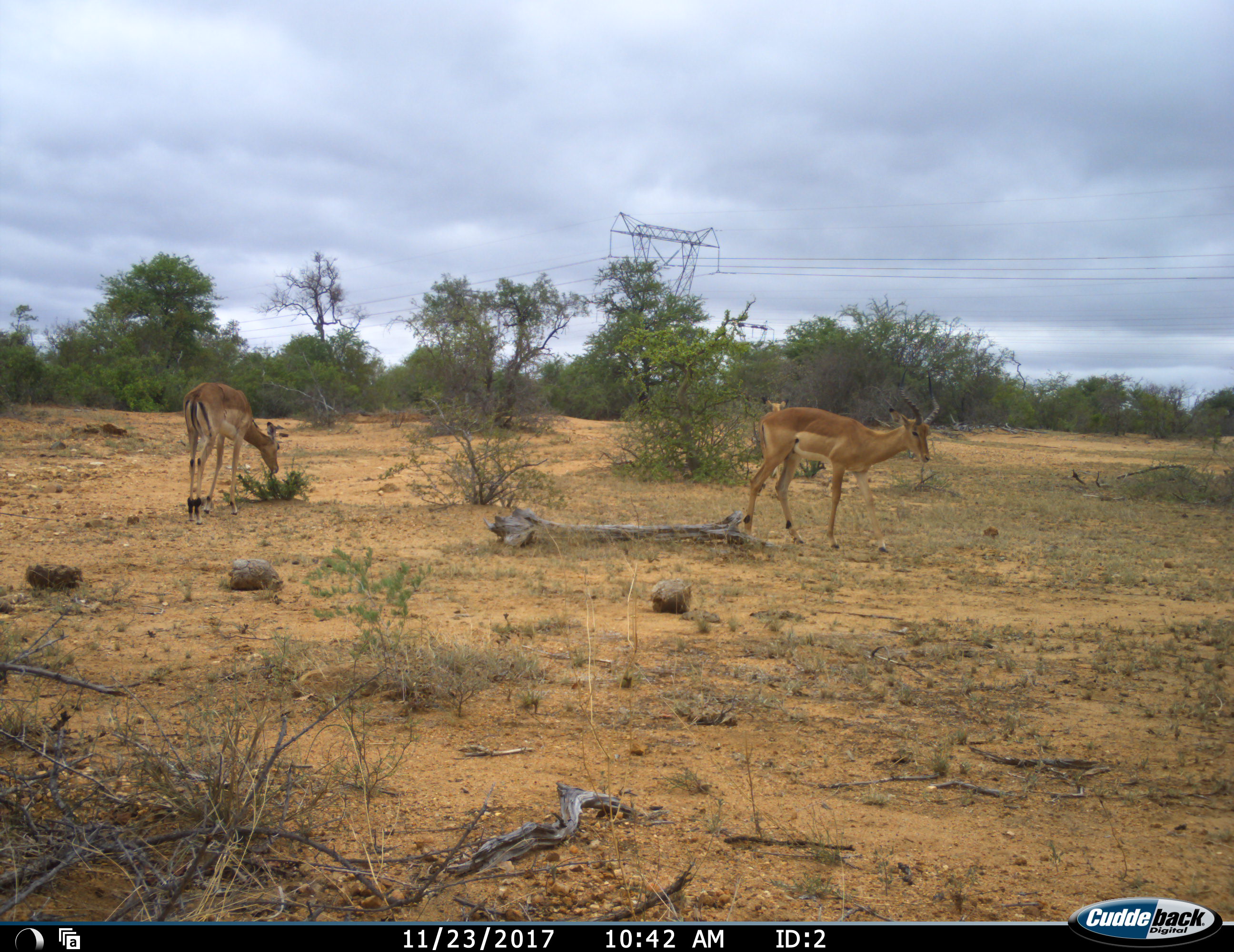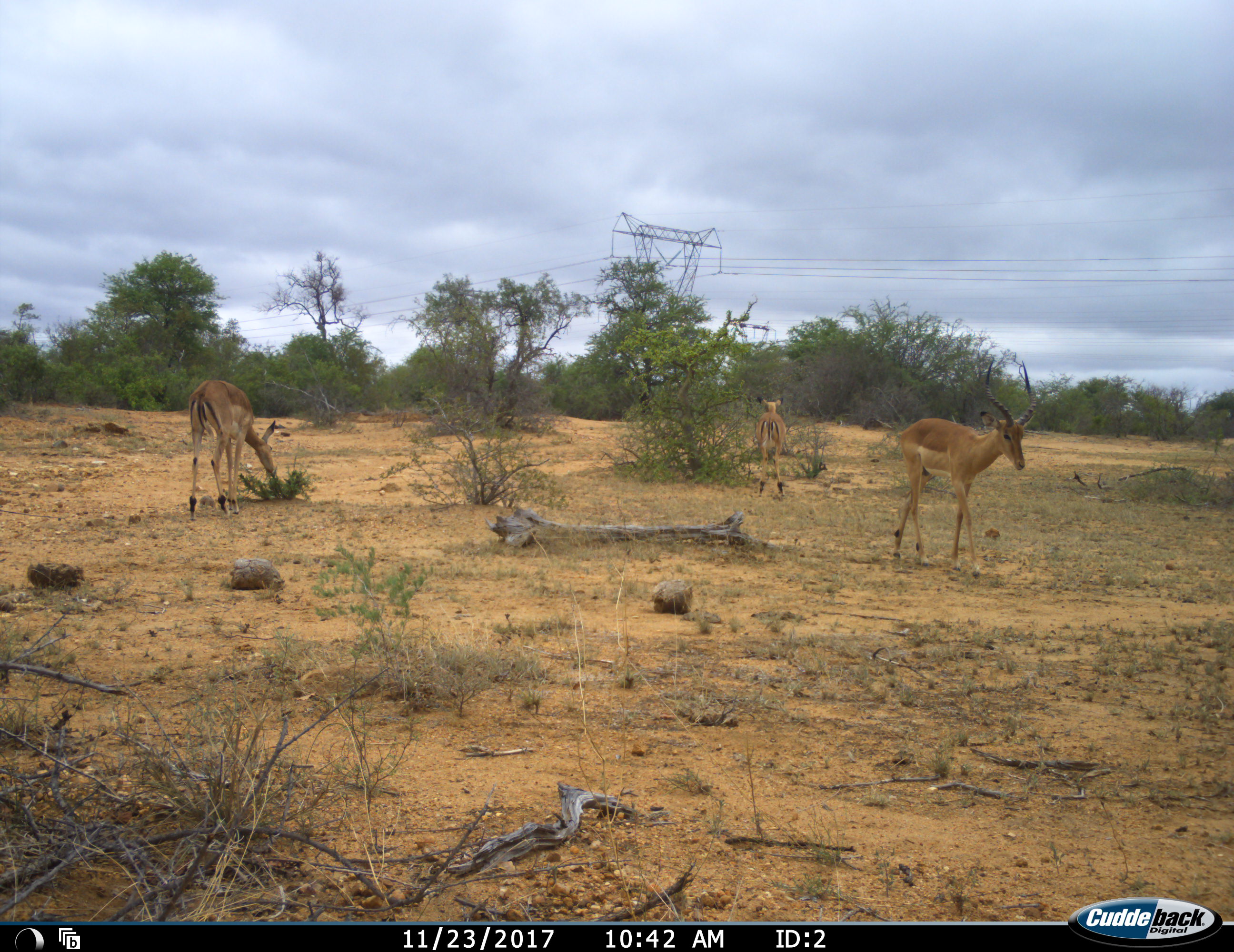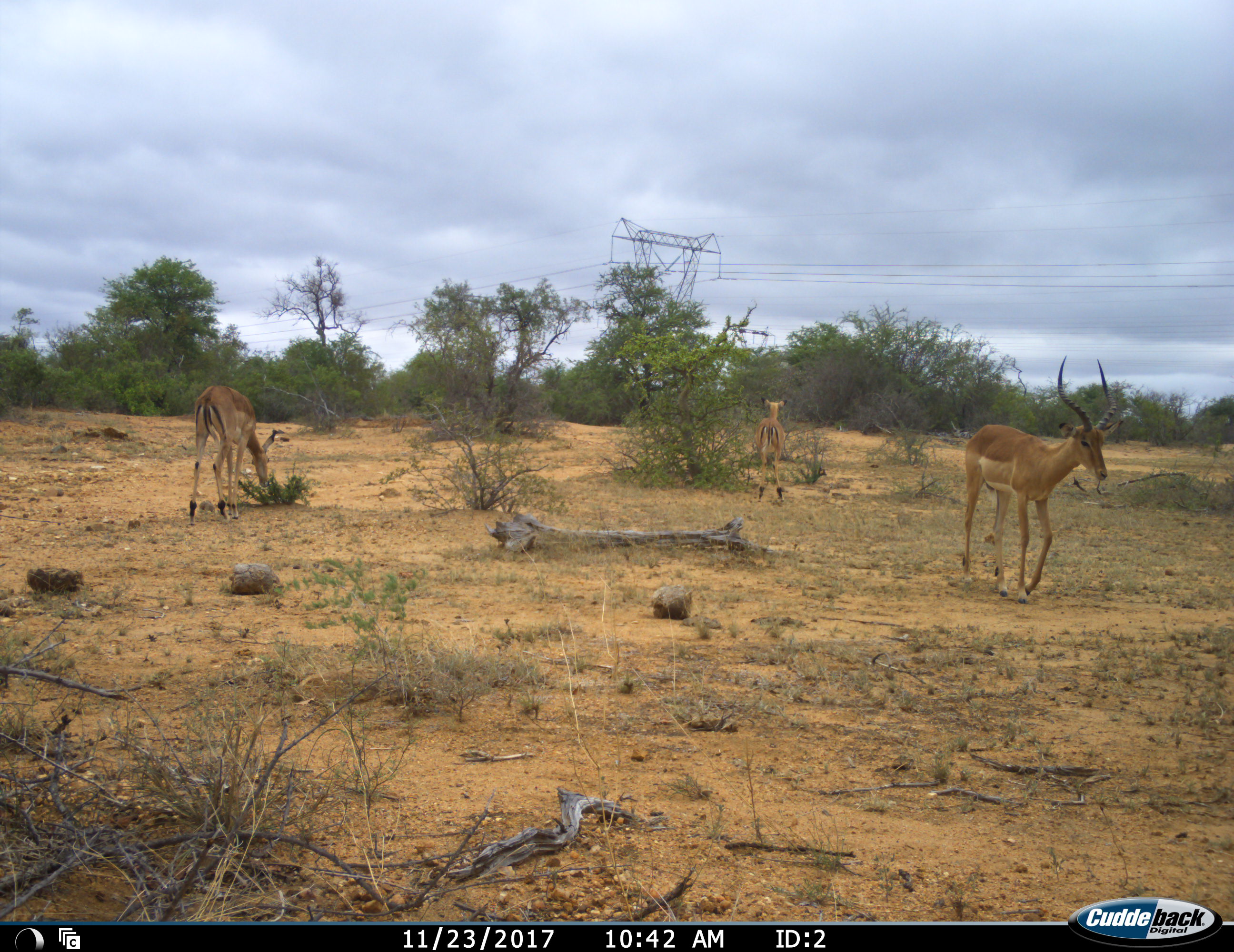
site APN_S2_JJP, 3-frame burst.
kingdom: Animalia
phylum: Chordata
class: Mammalia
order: Artiodactyla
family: Bovidae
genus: Aepyceros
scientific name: Aepyceros melampus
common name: impala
Impala (Aepyceros melampus), count 3. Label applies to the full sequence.